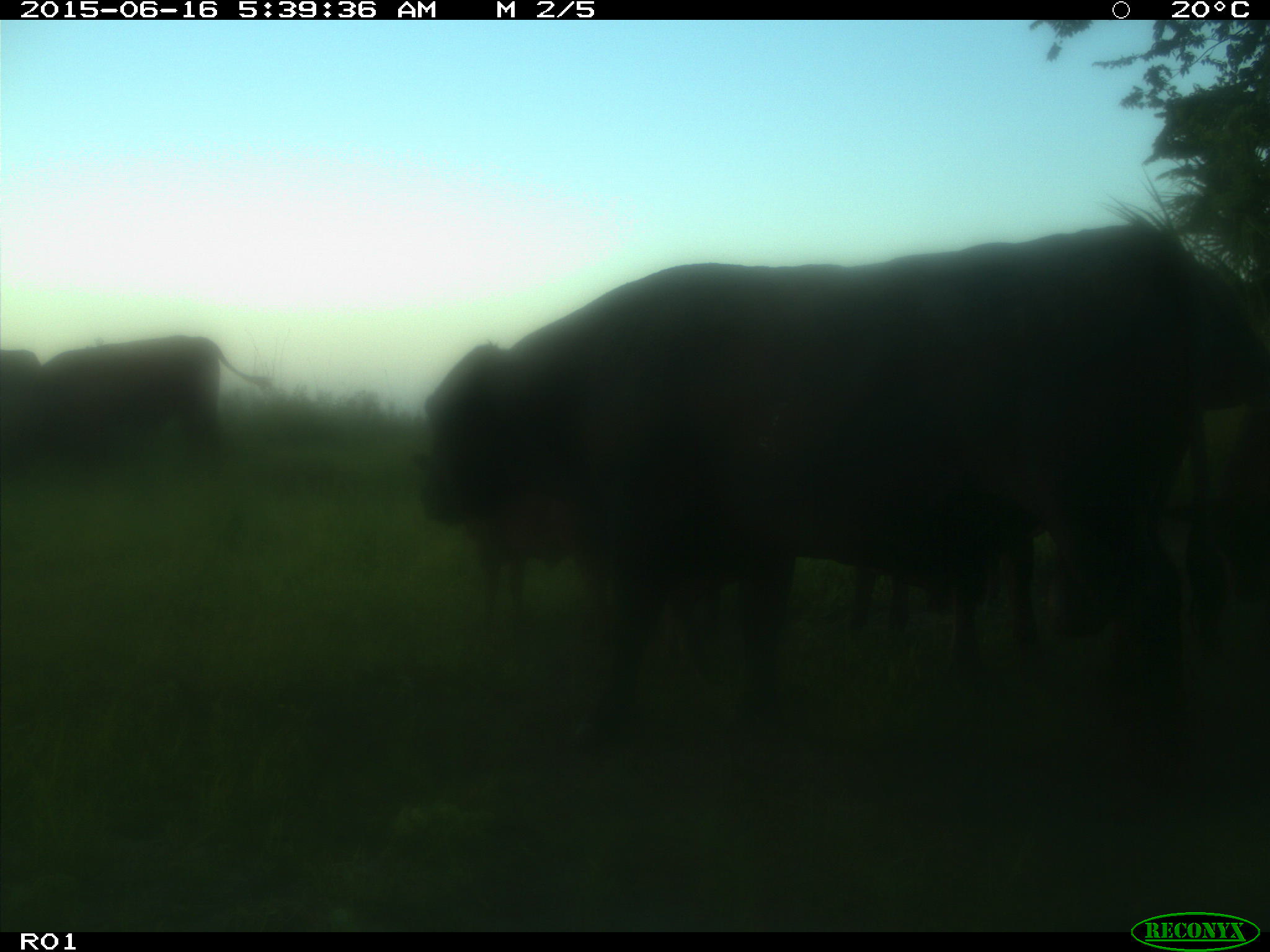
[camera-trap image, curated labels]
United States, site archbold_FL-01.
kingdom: Animalia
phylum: Chordata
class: Mammalia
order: Artiodactyla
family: Bovidae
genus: Bos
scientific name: Bos taurus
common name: domestic cow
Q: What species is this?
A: Bos taurus (domestic cow).